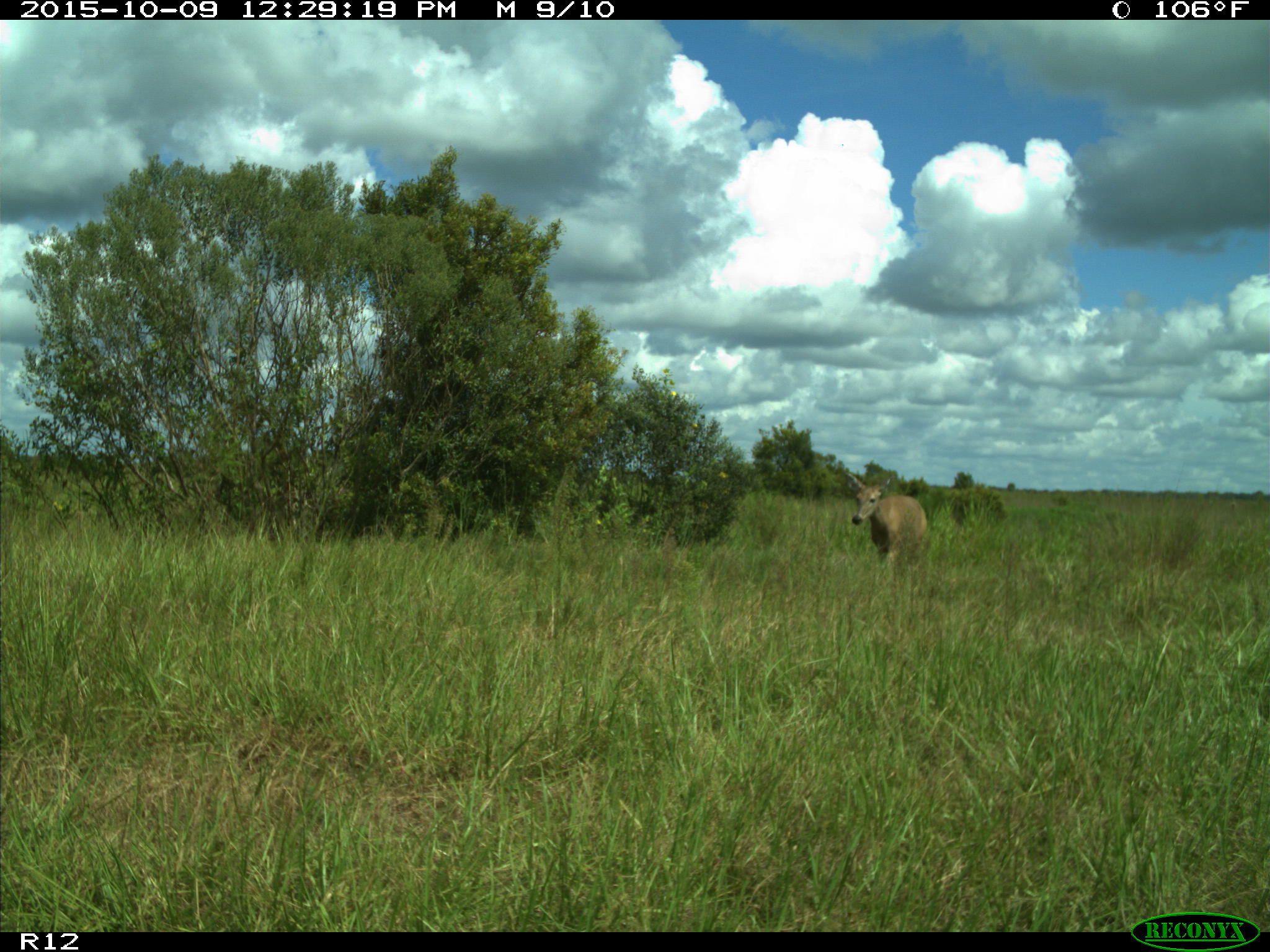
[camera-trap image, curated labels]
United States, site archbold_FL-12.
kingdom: Animalia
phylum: Chordata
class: Mammalia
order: Artiodactyla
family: Cervidae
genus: Odocoileus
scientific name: Odocoileus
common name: deer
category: unidentified deer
Unidentified deer (deer) (Odocoileus).